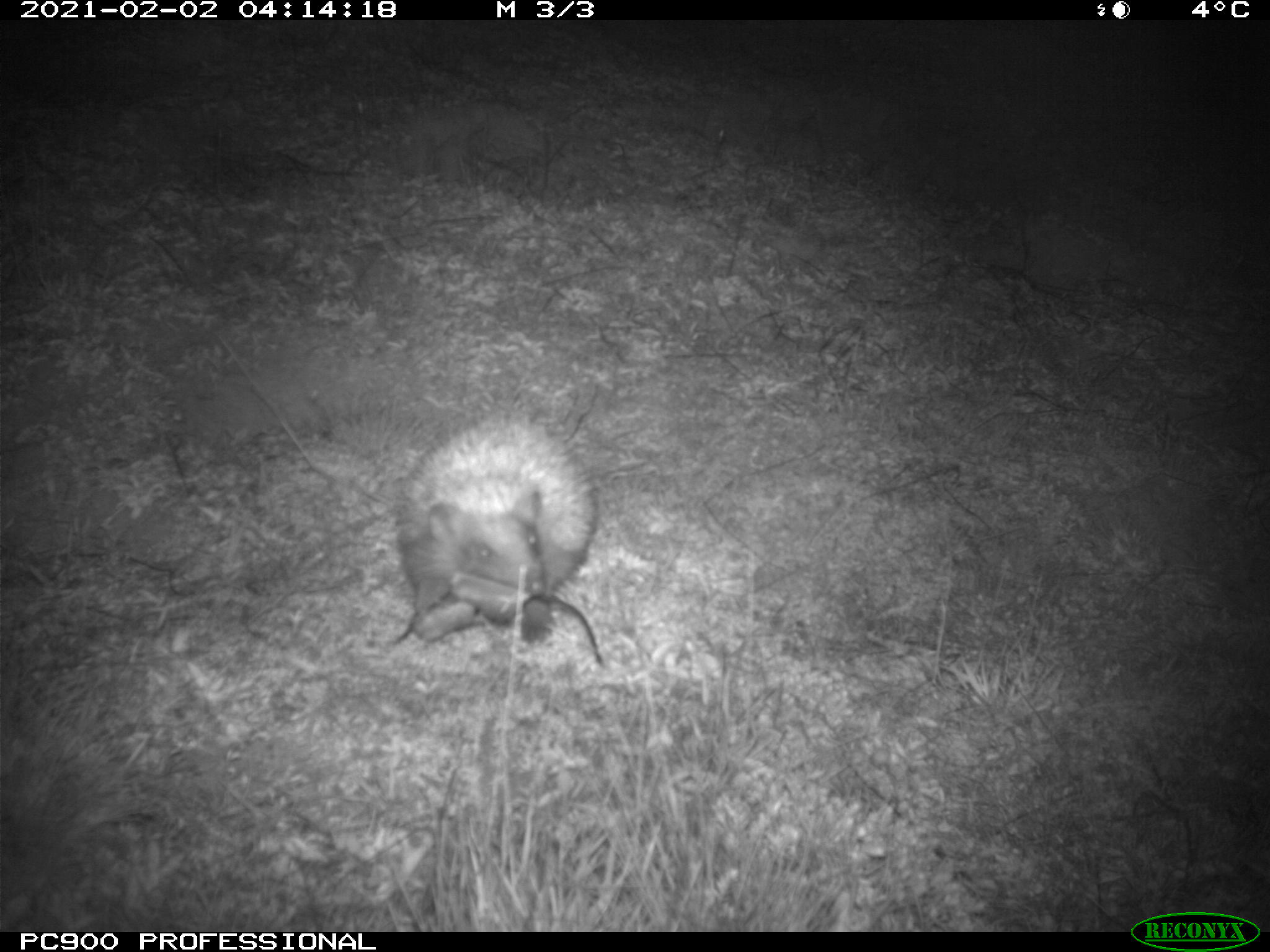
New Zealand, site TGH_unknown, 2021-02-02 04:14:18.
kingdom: Animalia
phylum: Chordata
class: Mammalia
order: Eulipotyphla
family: Erinaceidae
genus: Erinaceus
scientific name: Erinaceus europaeus europaeus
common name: european hedgehog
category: hedgehog